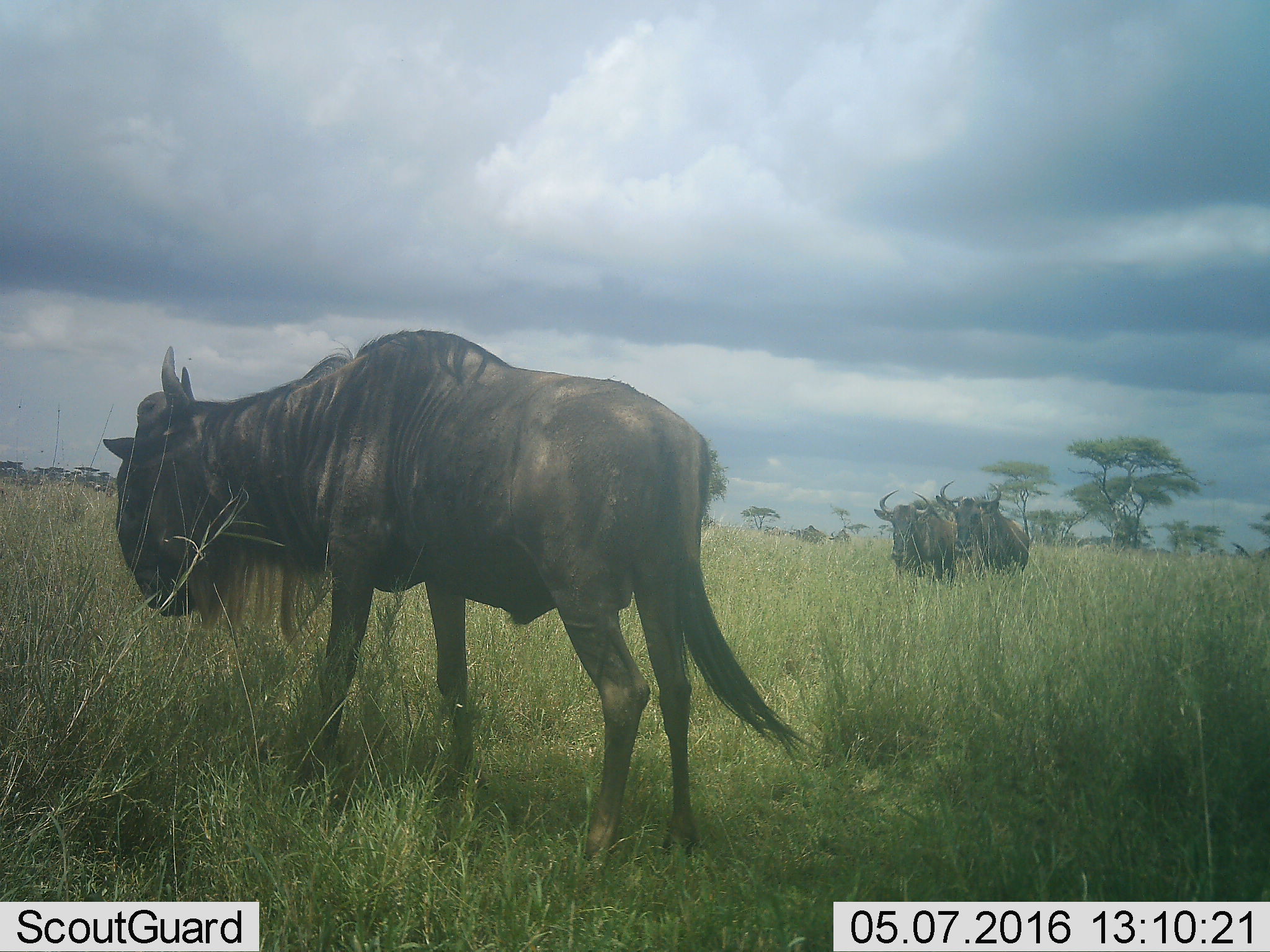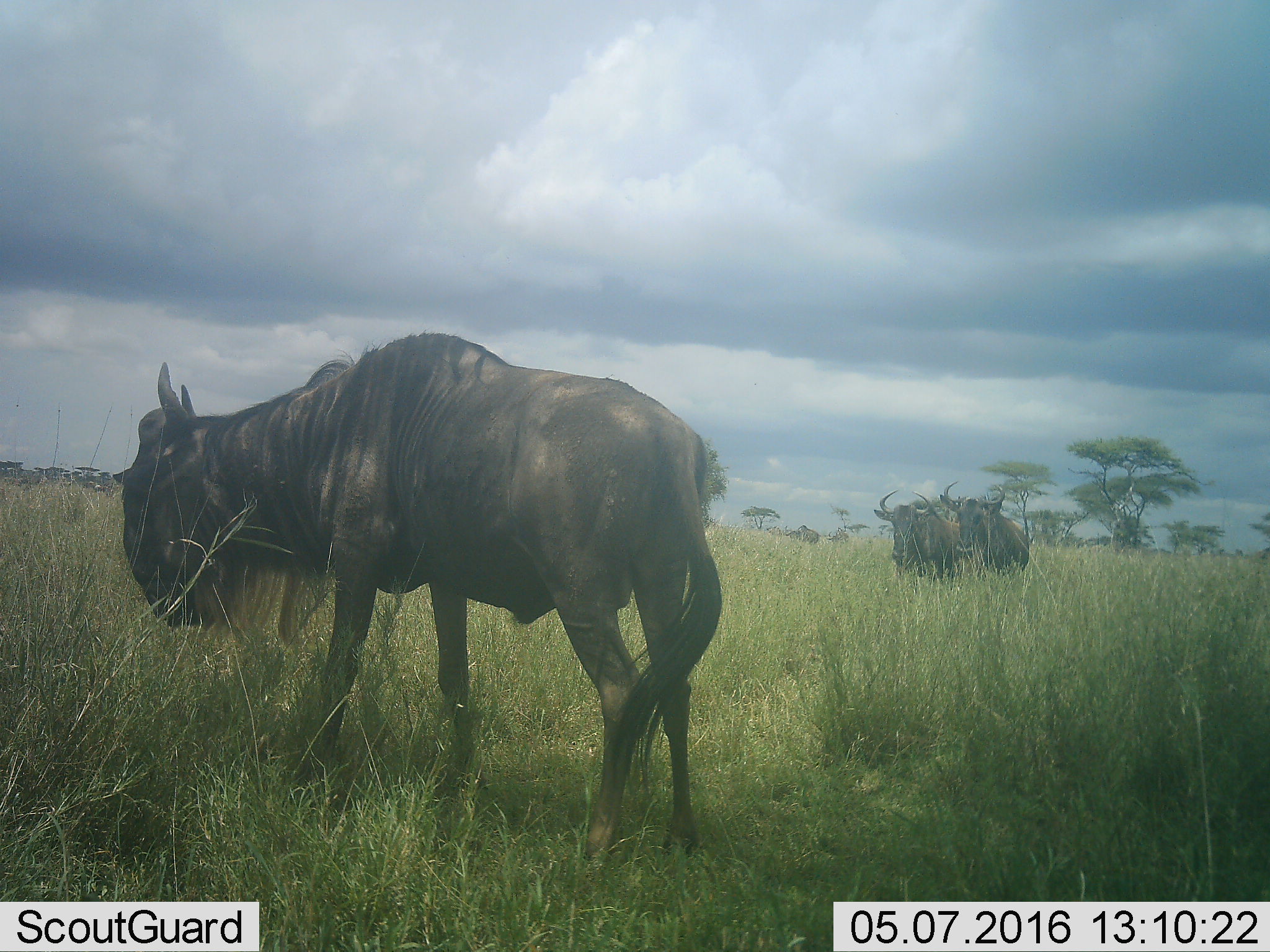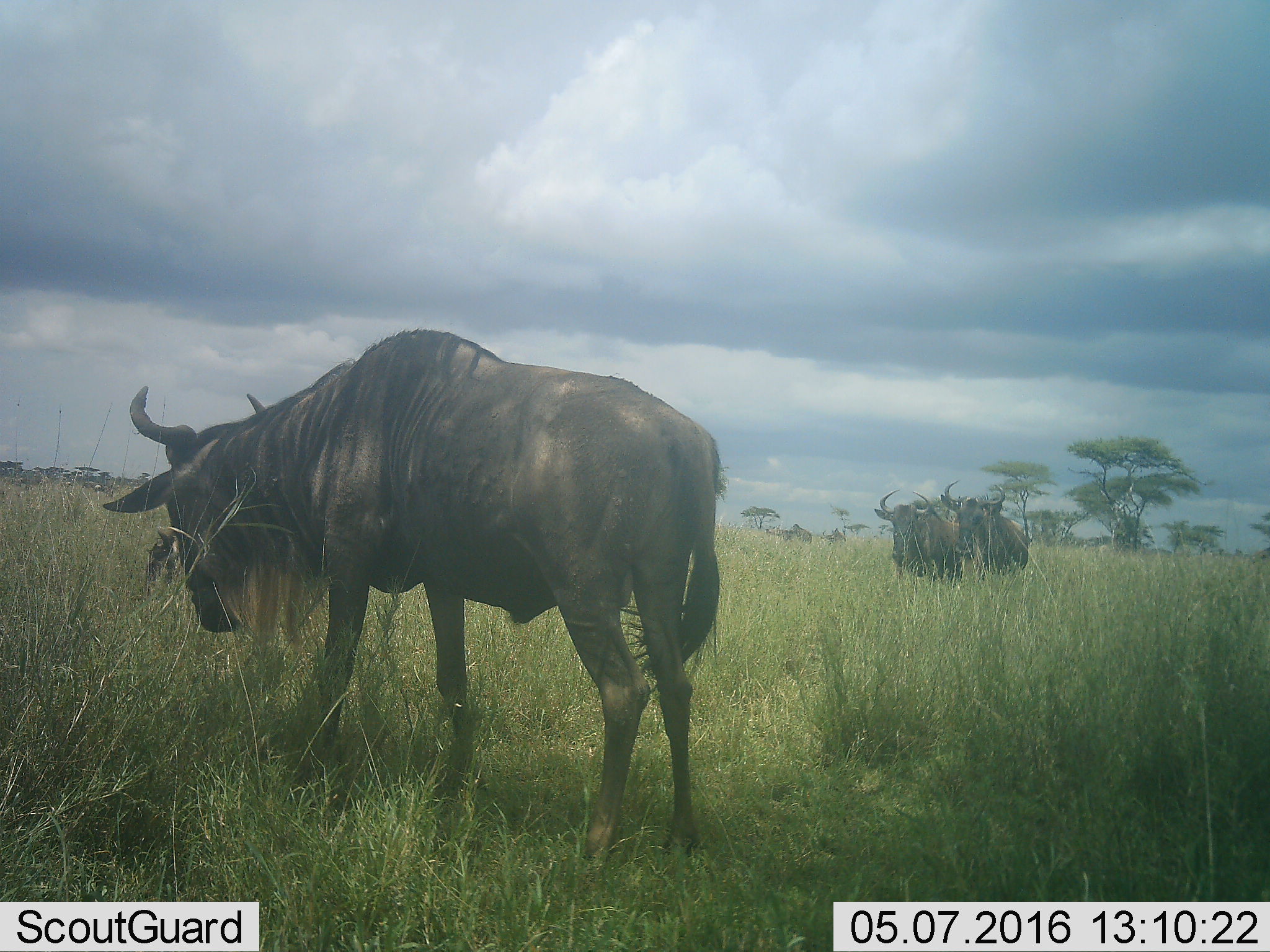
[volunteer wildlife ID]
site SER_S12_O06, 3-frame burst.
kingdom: Animalia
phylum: Chordata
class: Mammalia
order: Artiodactyla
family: Bovidae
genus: Connochaetes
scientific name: Connochaetes taurinus taurinus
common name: blue wildebeest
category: wildebeestblue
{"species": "wildebeestblue (blue wildebeest) (Connochaetes taurinus taurinus)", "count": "5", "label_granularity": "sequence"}